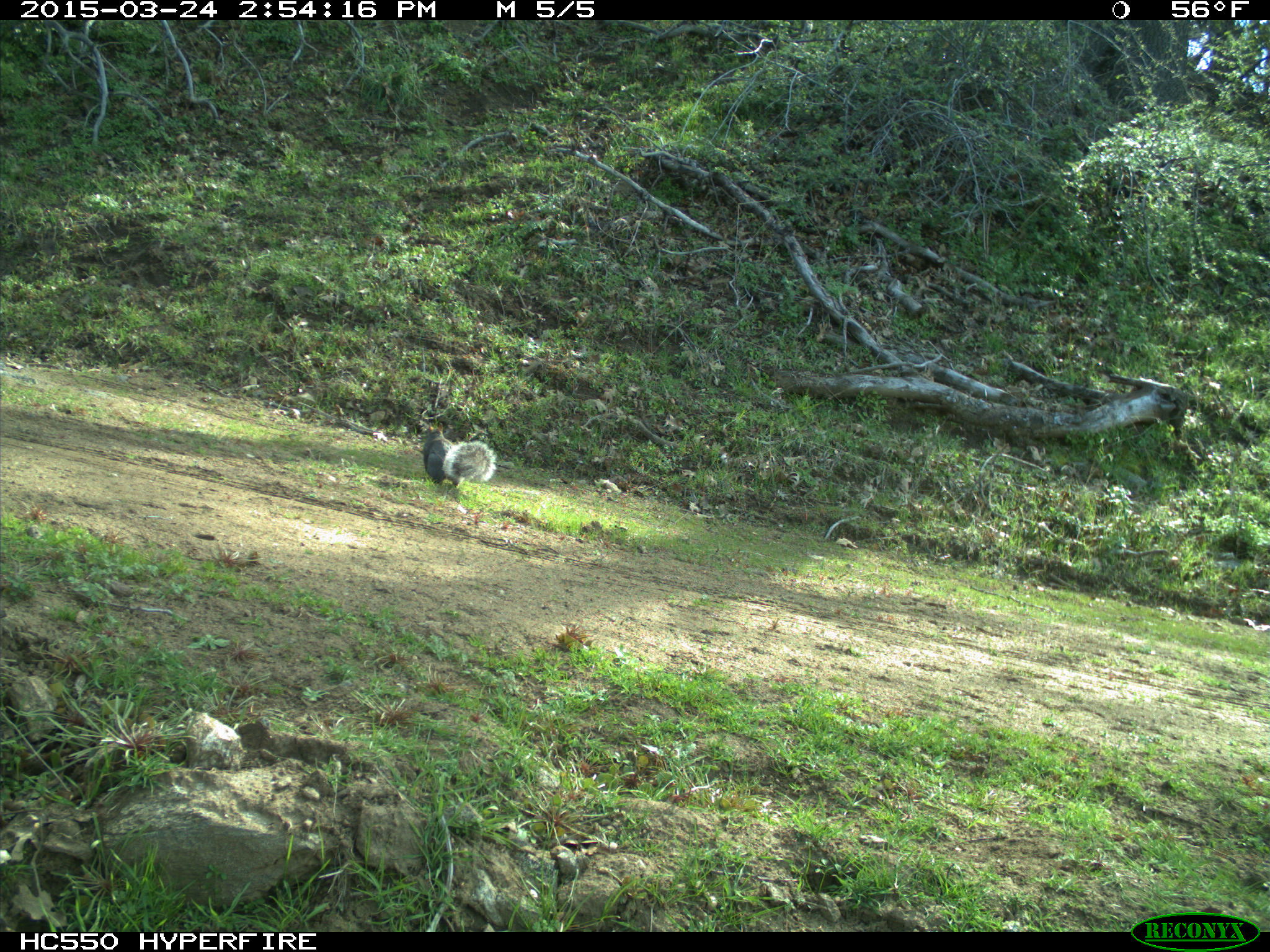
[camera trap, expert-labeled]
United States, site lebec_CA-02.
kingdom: Animalia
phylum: Chordata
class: Mammalia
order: Rodentia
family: Sciuridae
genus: Sciurus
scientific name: Sciurus carolinensis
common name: eastern gray squirrel